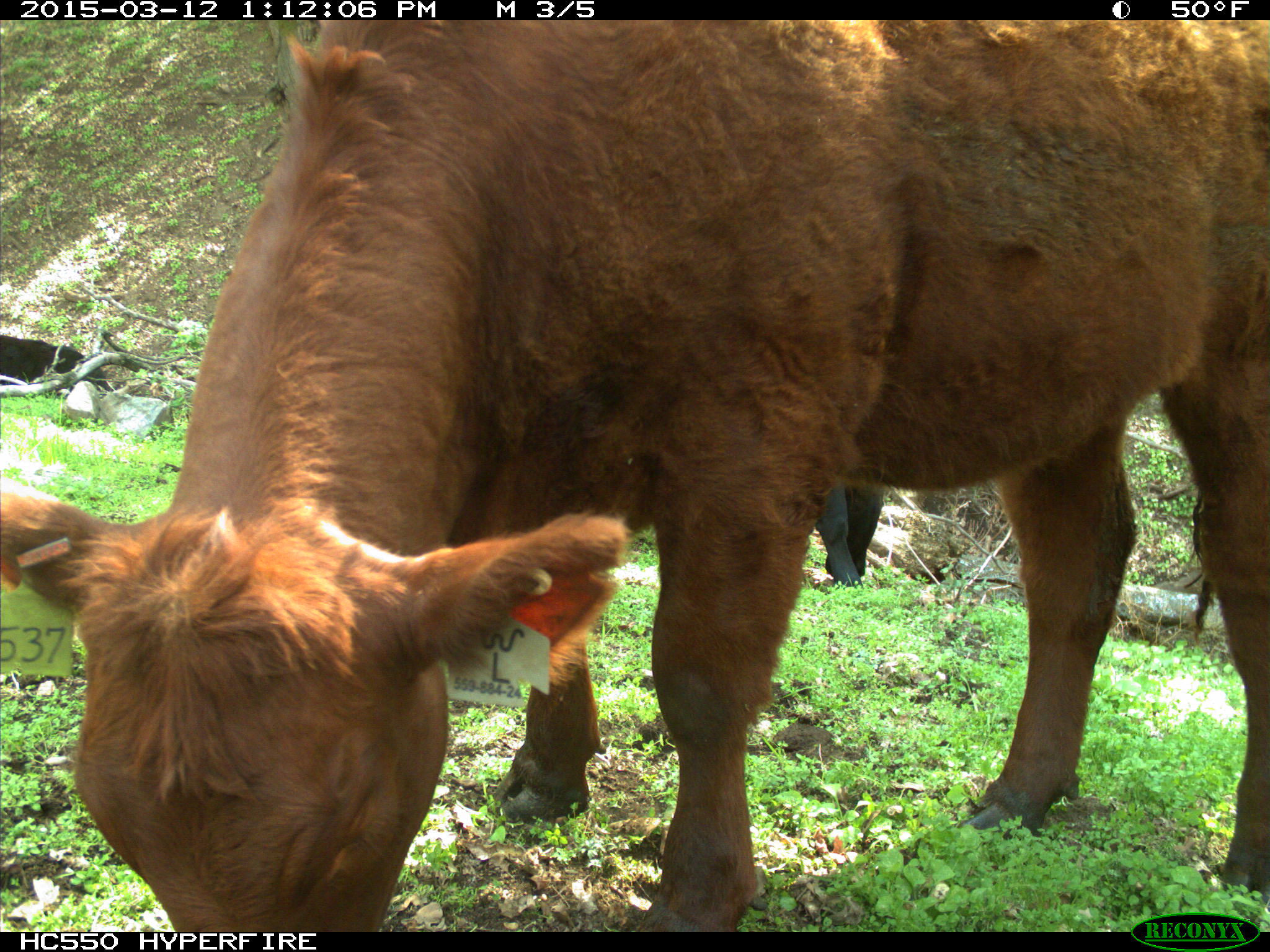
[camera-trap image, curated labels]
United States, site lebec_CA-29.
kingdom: Animalia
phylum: Chordata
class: Mammalia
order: Artiodactyla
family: Bovidae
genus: Bos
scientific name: Bos taurus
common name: domestic cow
Bos taurus (domestic cow).